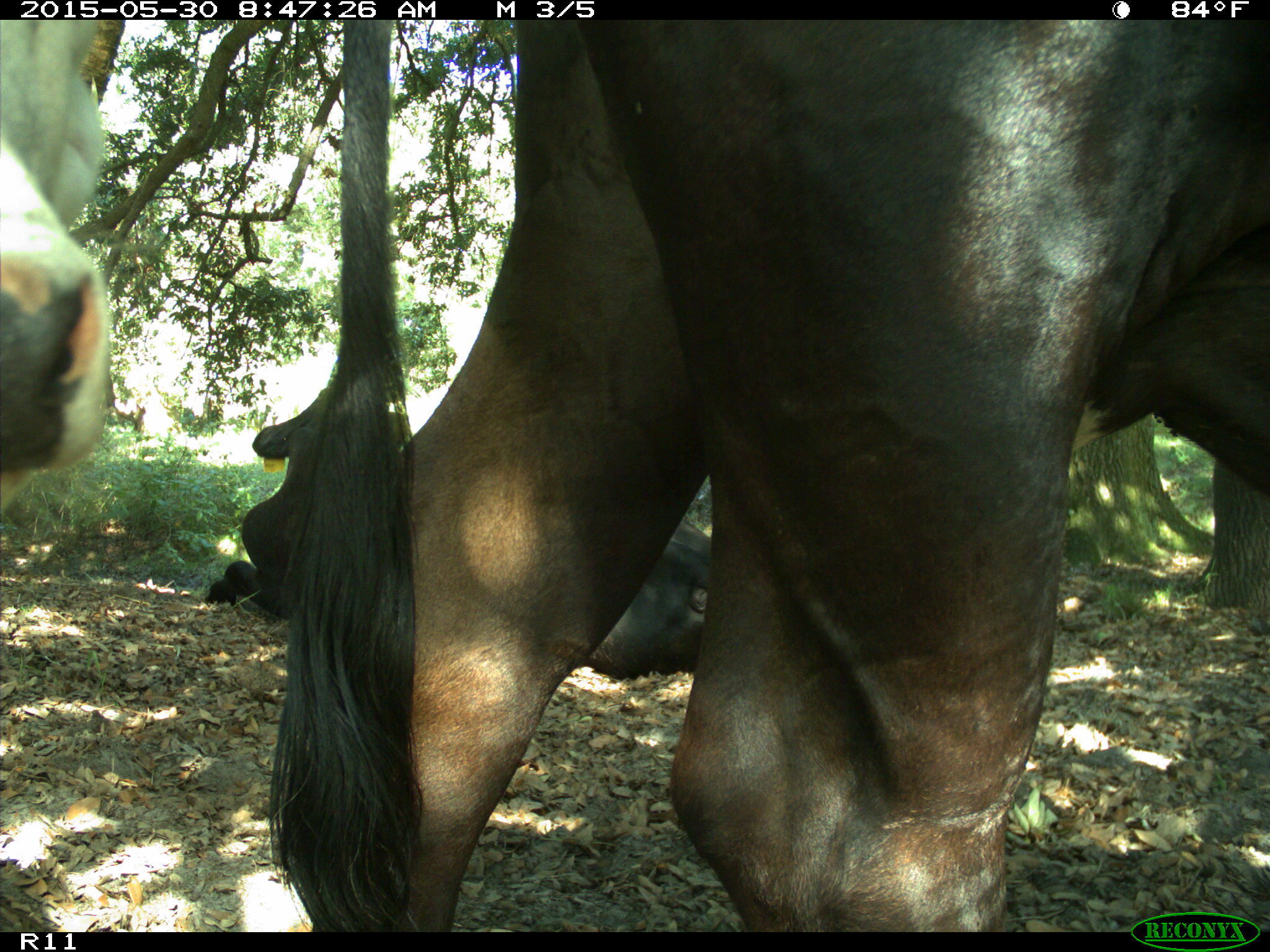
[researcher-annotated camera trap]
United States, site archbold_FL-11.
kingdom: Animalia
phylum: Chordata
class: Mammalia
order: Artiodactyla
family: Bovidae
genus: Bos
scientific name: Bos taurus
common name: domestic cow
Bos taurus (domestic cow).